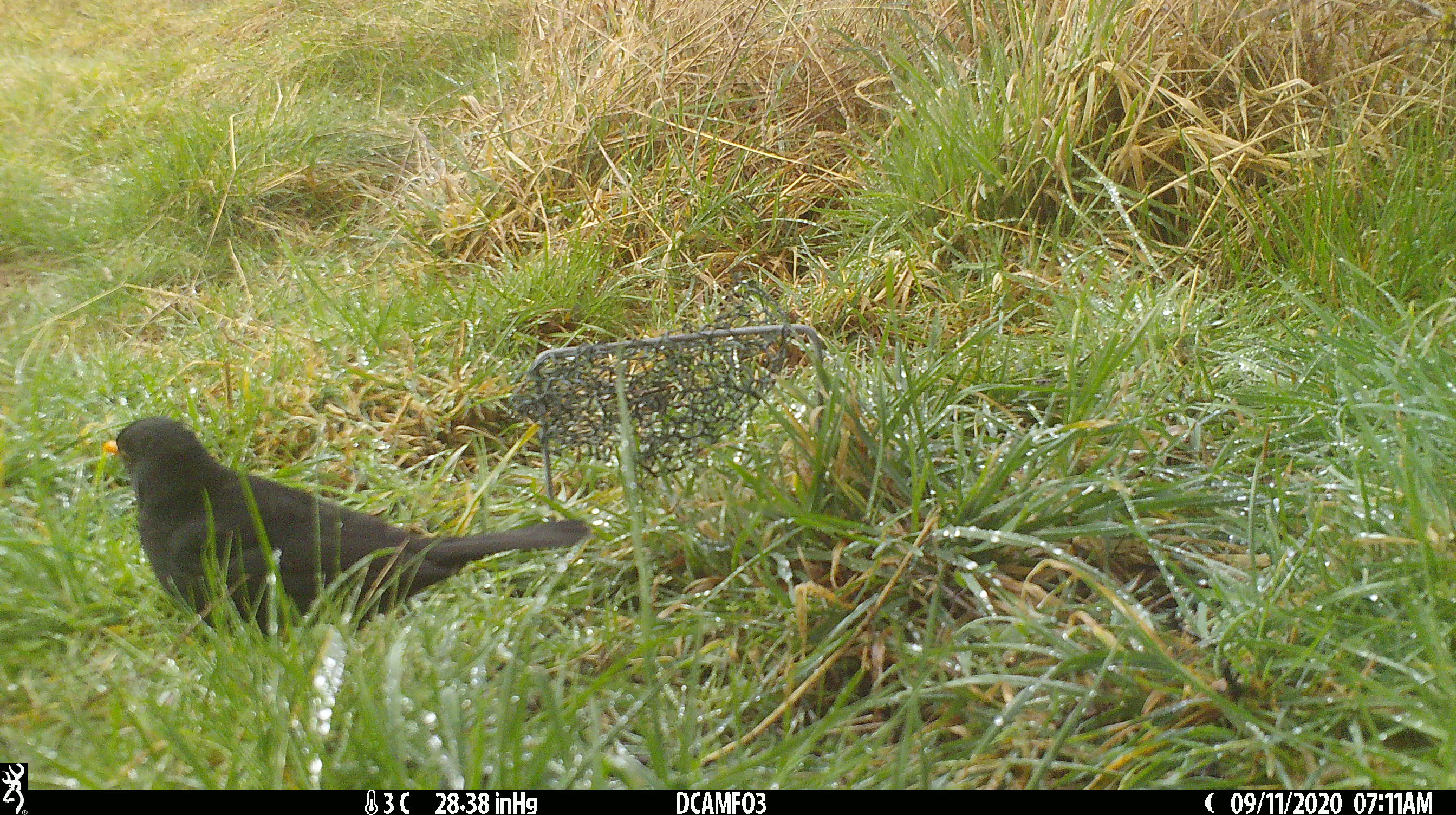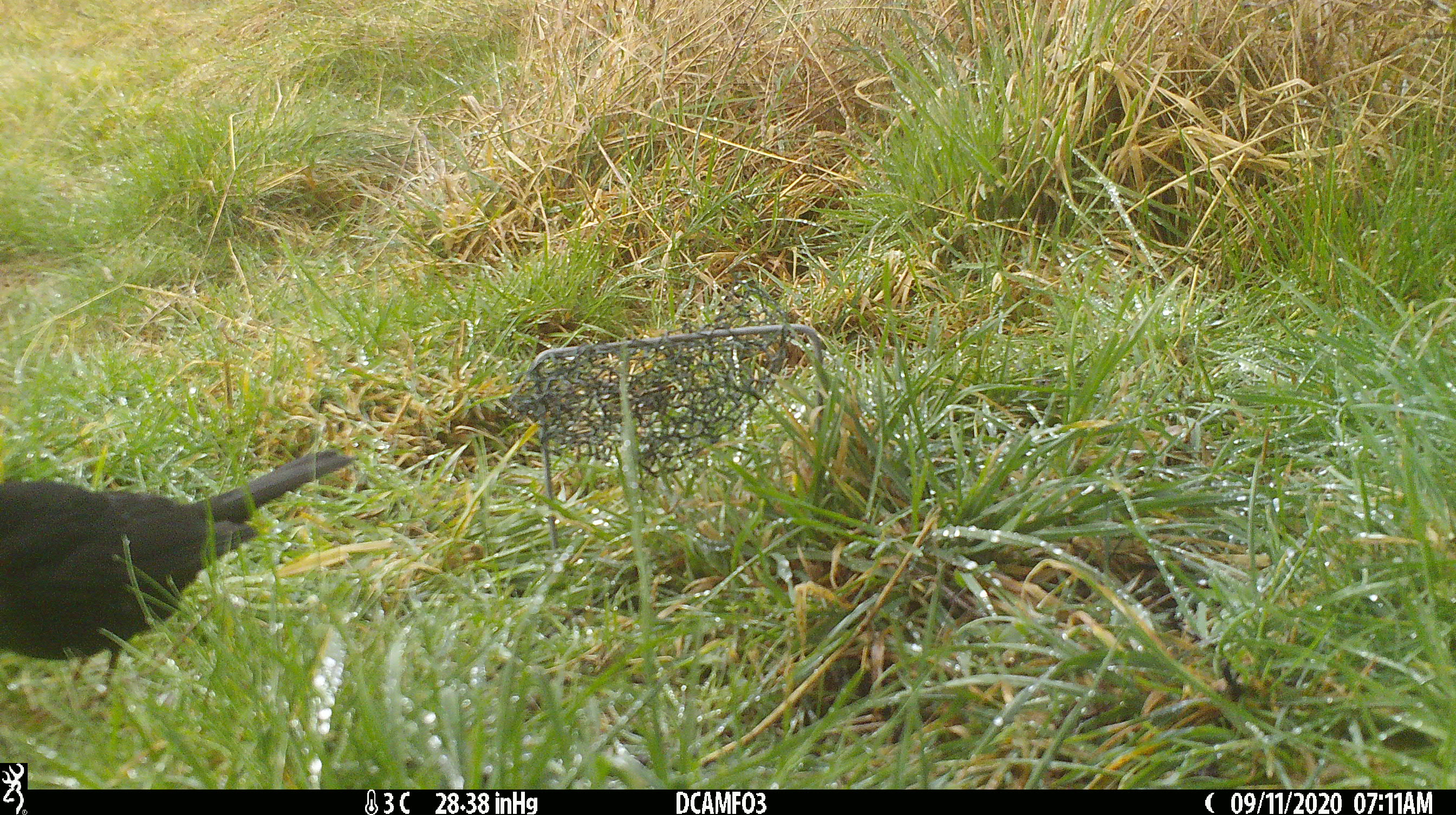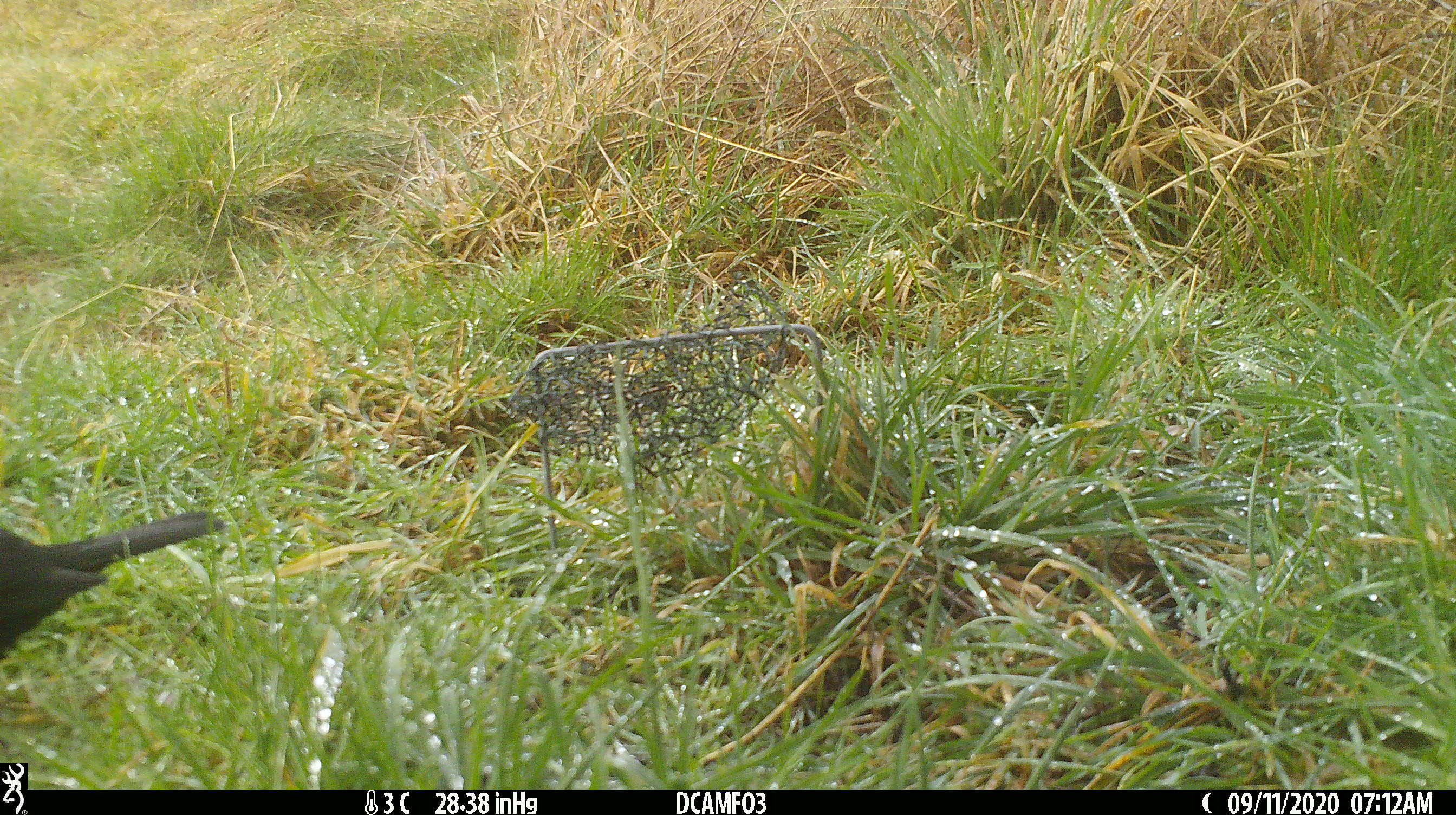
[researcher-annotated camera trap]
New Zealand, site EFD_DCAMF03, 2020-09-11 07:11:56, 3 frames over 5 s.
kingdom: Animalia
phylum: Chordata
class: Aves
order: Passeriformes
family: Turdidae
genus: Turdus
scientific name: Turdus merula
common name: eurasian blackbird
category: blackbird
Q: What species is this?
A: Blackbird (eurasian blackbird) (Turdus merula).